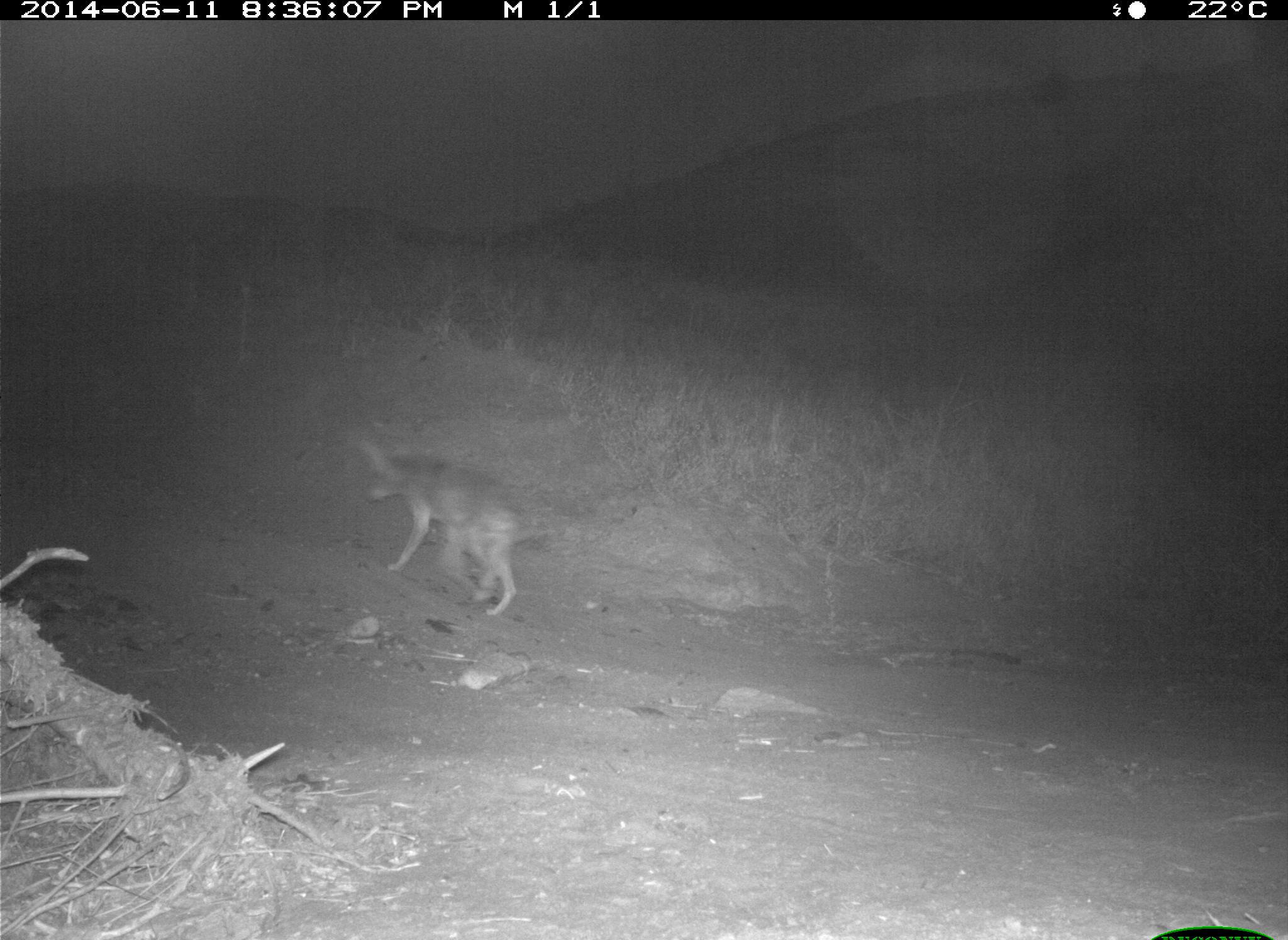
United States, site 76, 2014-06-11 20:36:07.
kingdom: Animalia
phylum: Chordata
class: Mammalia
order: Carnivora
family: Canidae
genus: Canis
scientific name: Canis latrans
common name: coyote